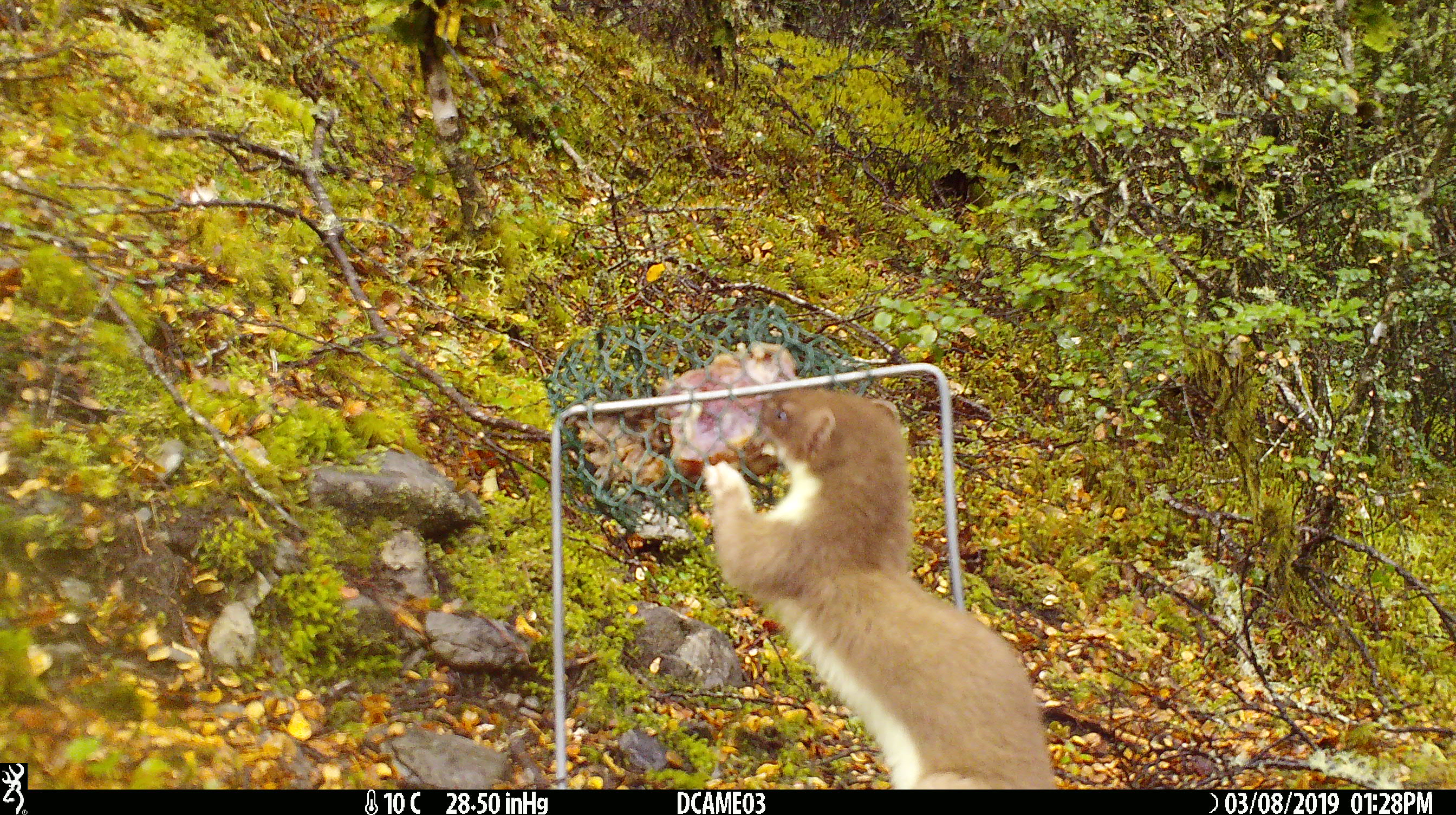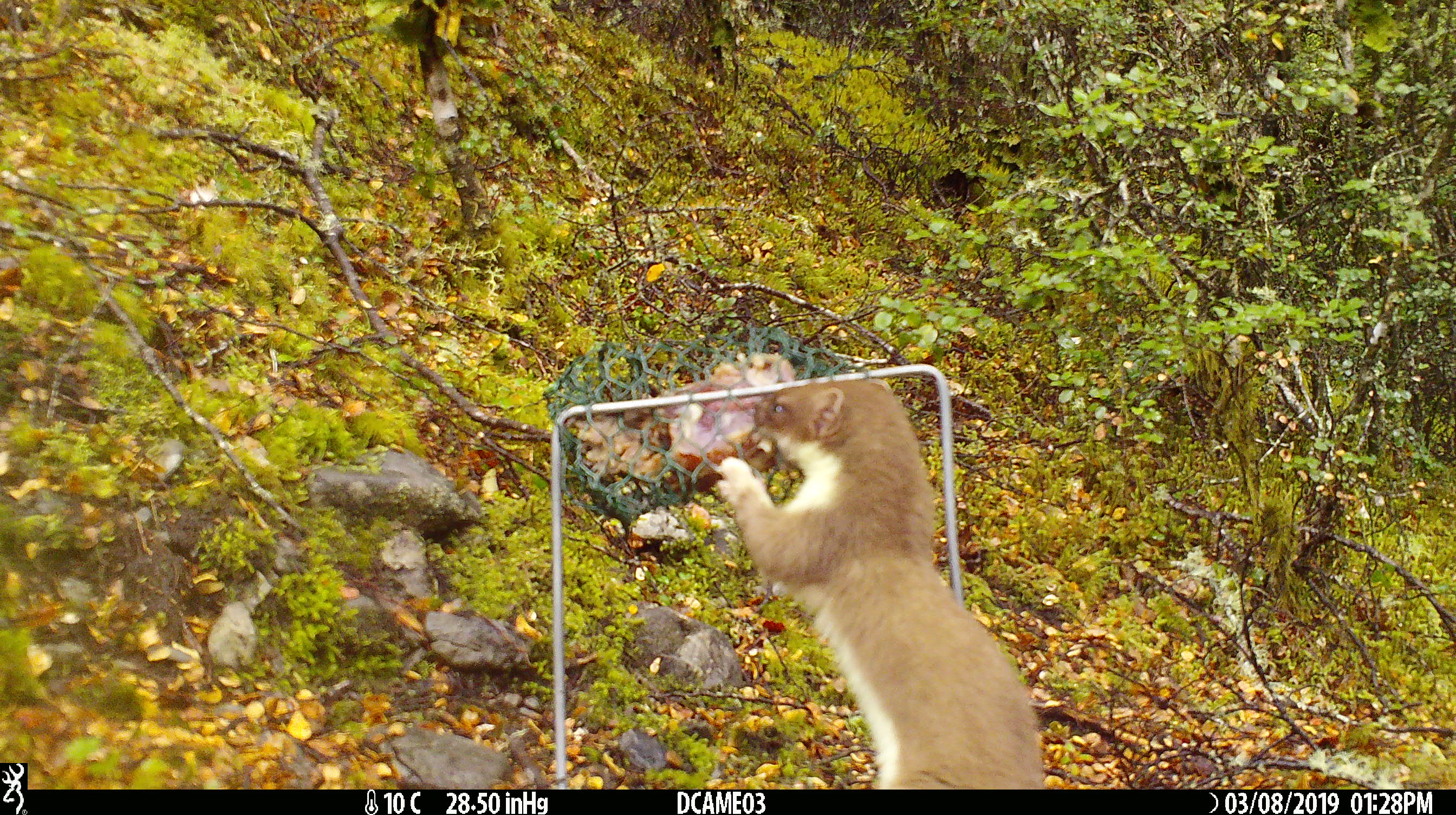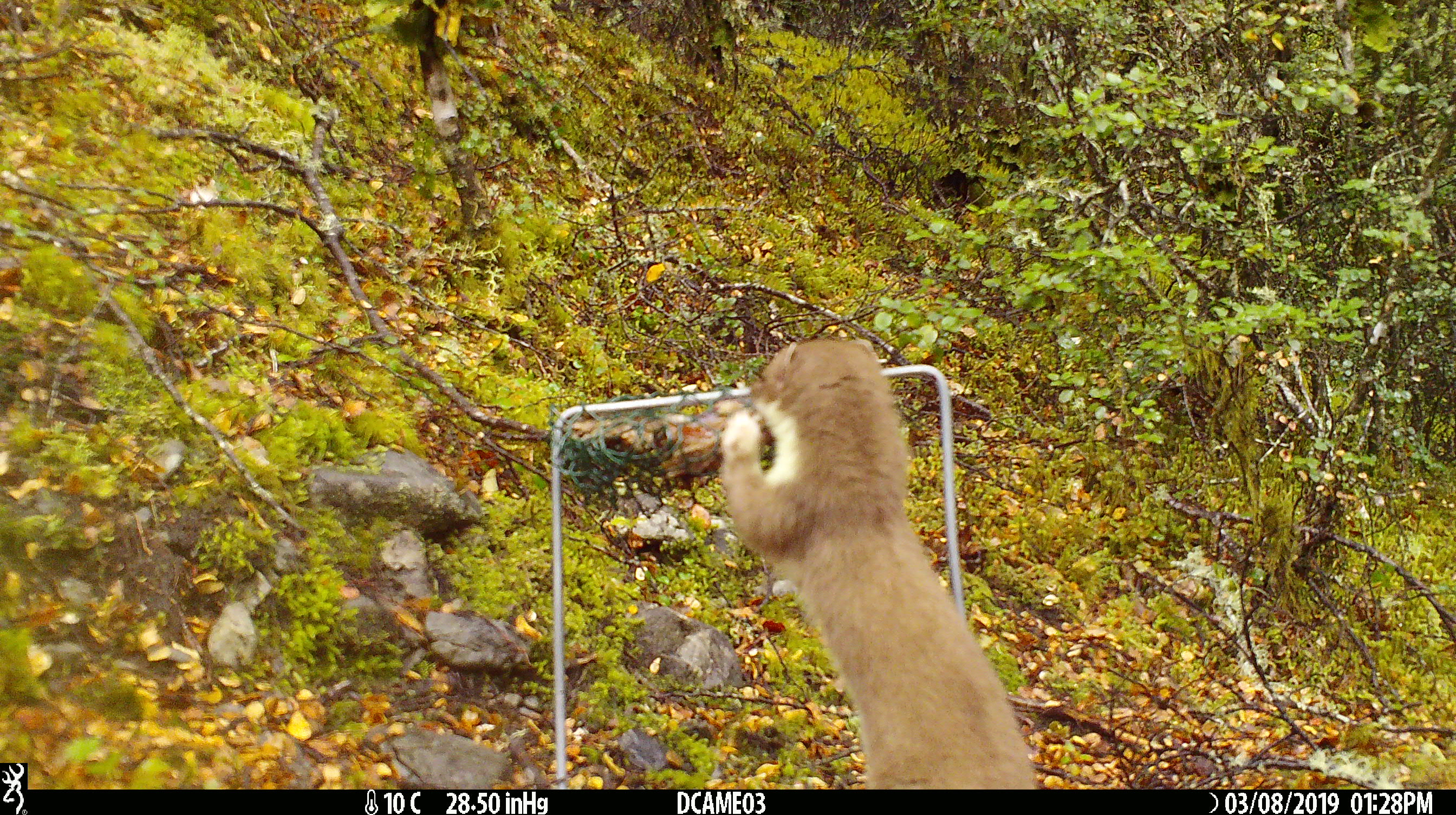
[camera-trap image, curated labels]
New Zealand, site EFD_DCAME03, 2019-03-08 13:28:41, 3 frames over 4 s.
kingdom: Animalia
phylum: Chordata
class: Mammalia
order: Carnivora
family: Mustelidae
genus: Mustela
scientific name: Mustela erminea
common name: stoat